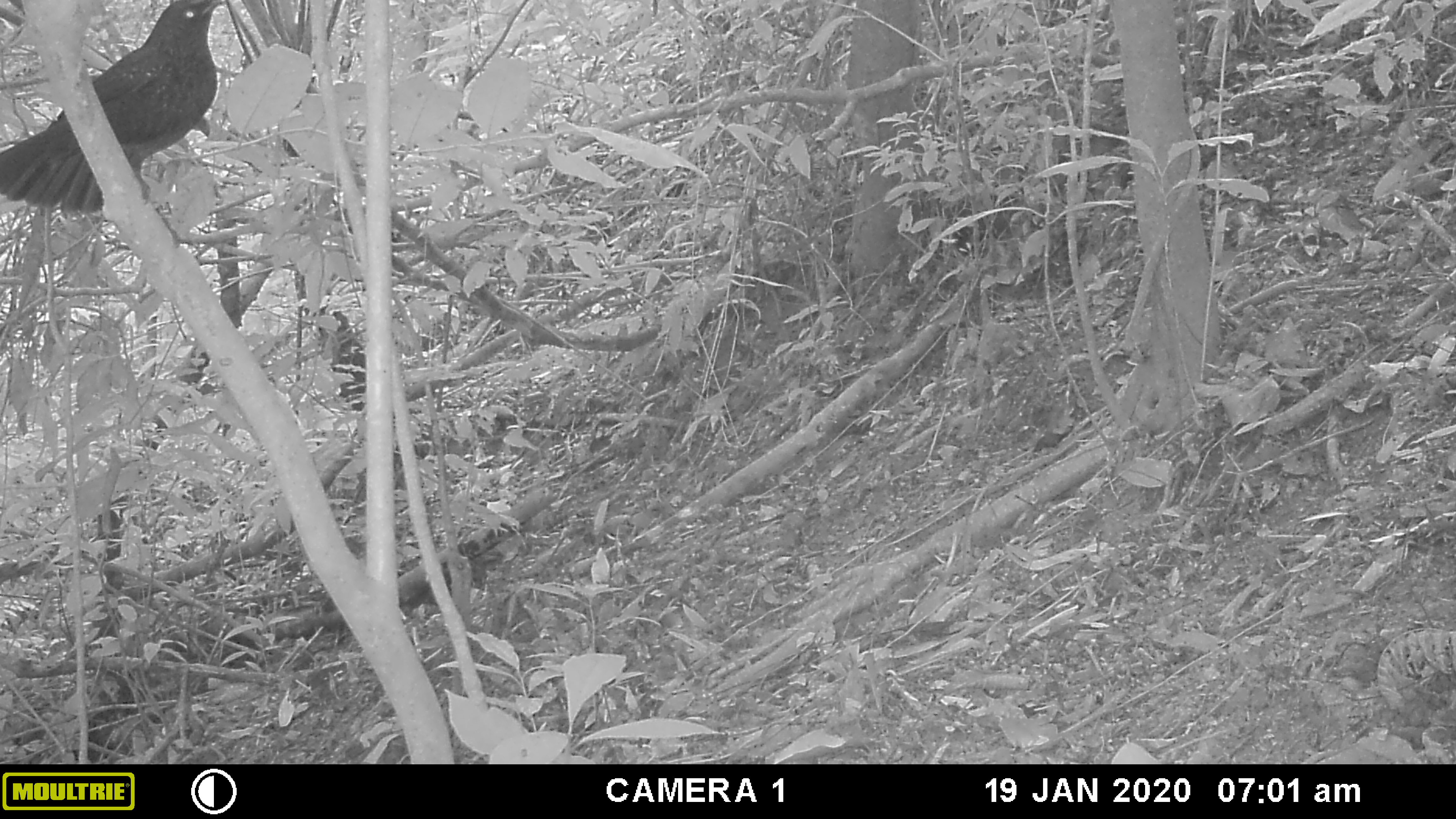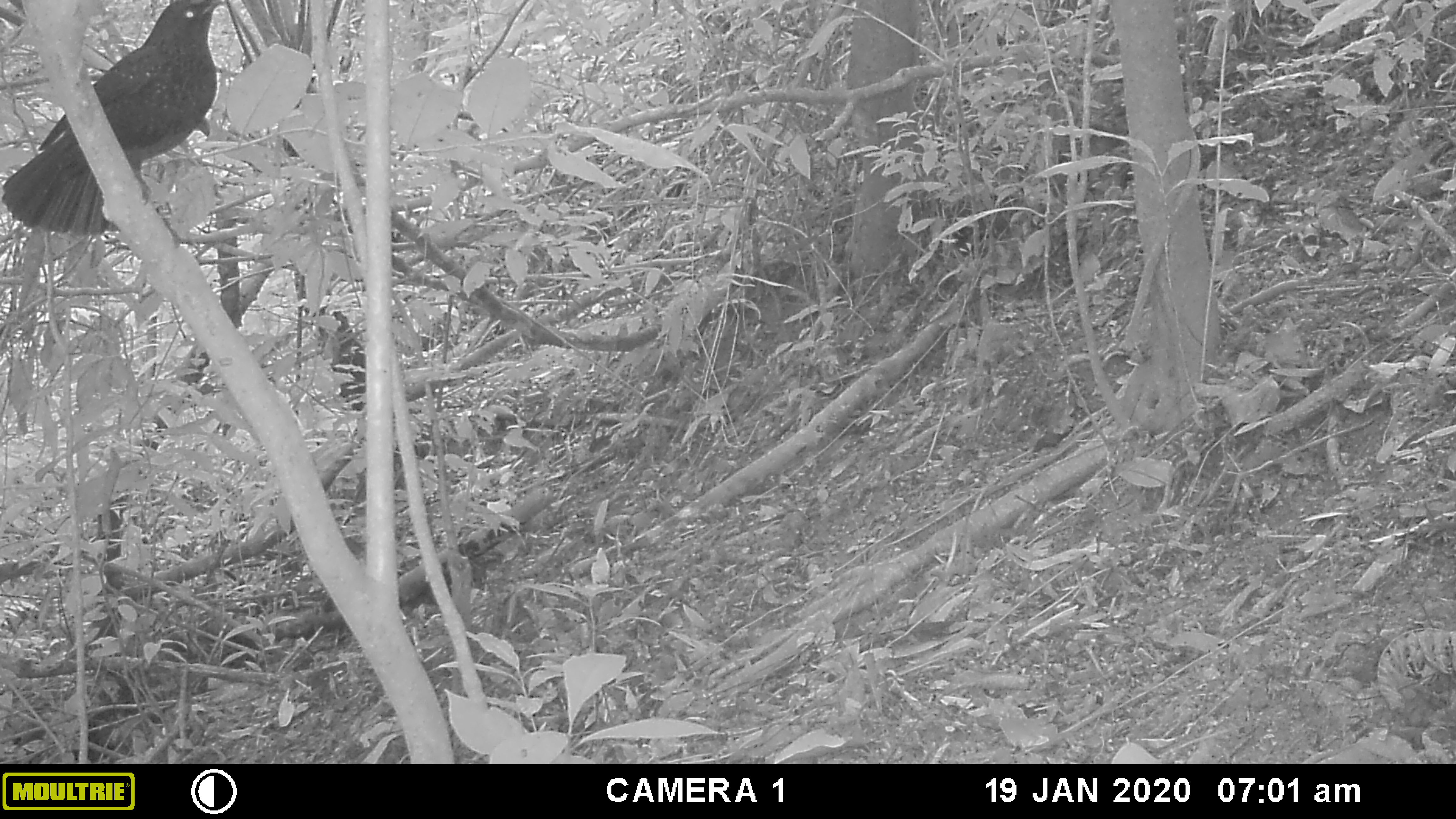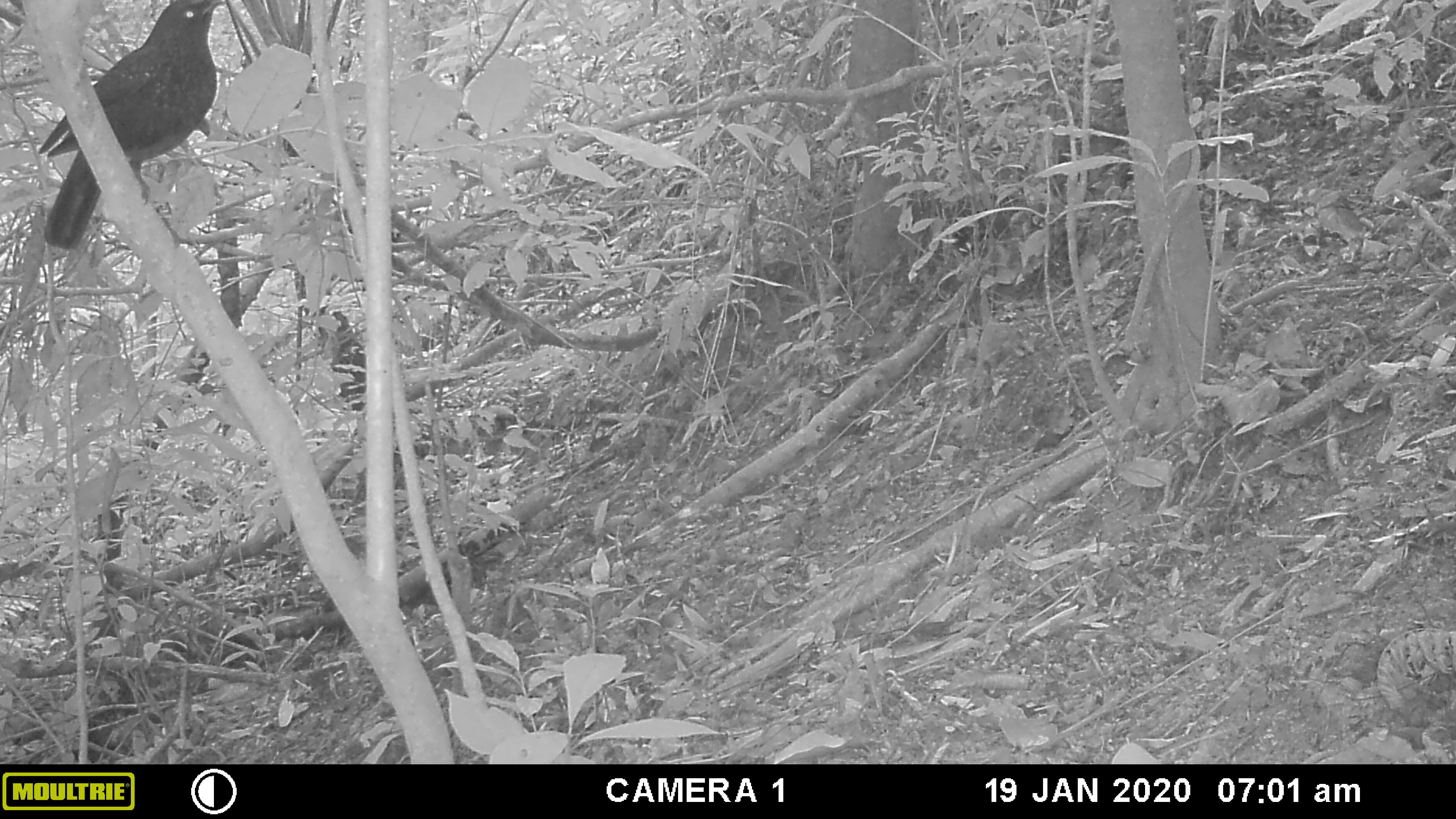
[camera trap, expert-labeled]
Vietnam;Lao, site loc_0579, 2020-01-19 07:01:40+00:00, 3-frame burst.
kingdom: Animalia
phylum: Chordata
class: Aves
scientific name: Aves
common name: bird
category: unidentified bird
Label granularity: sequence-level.